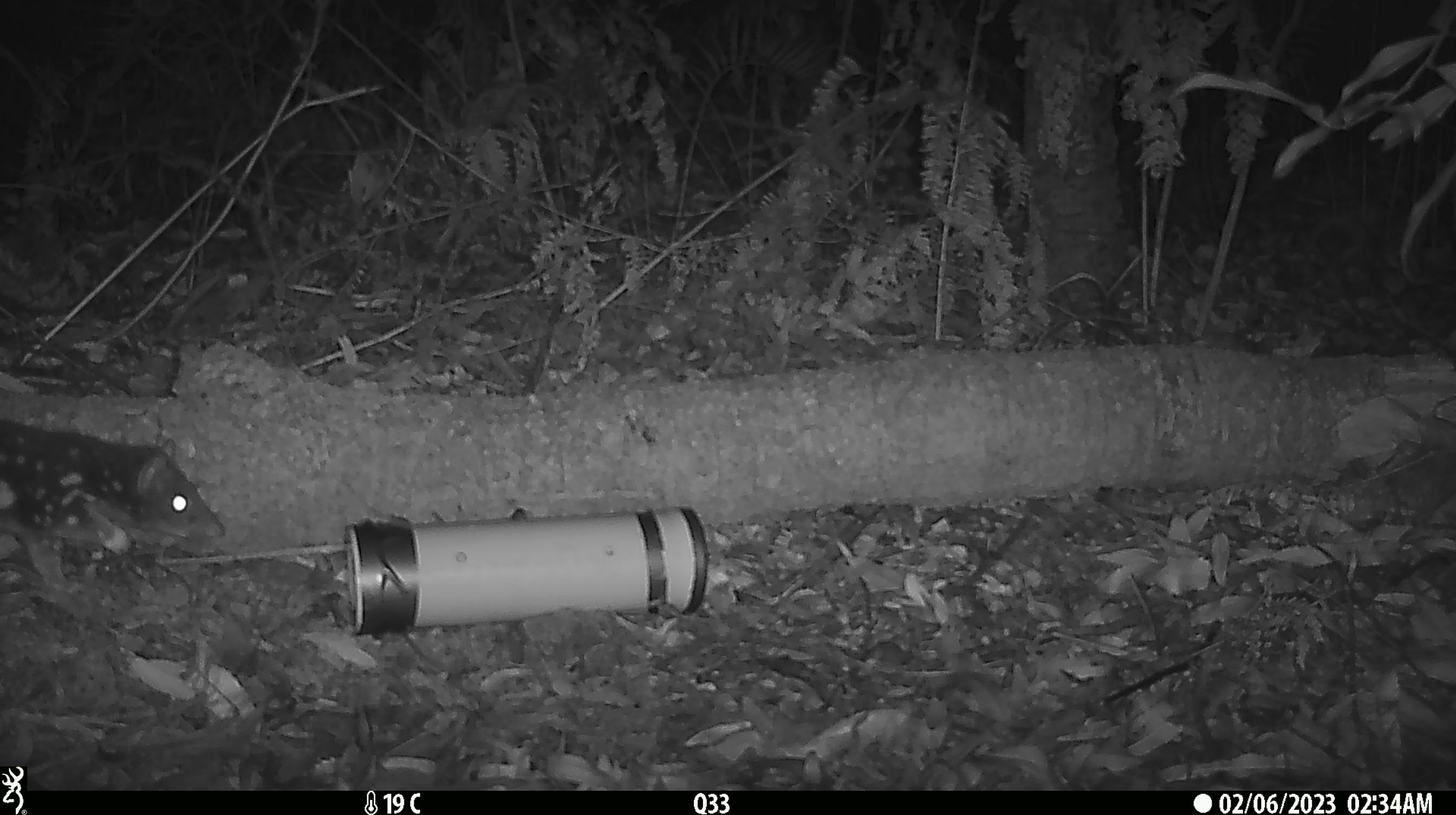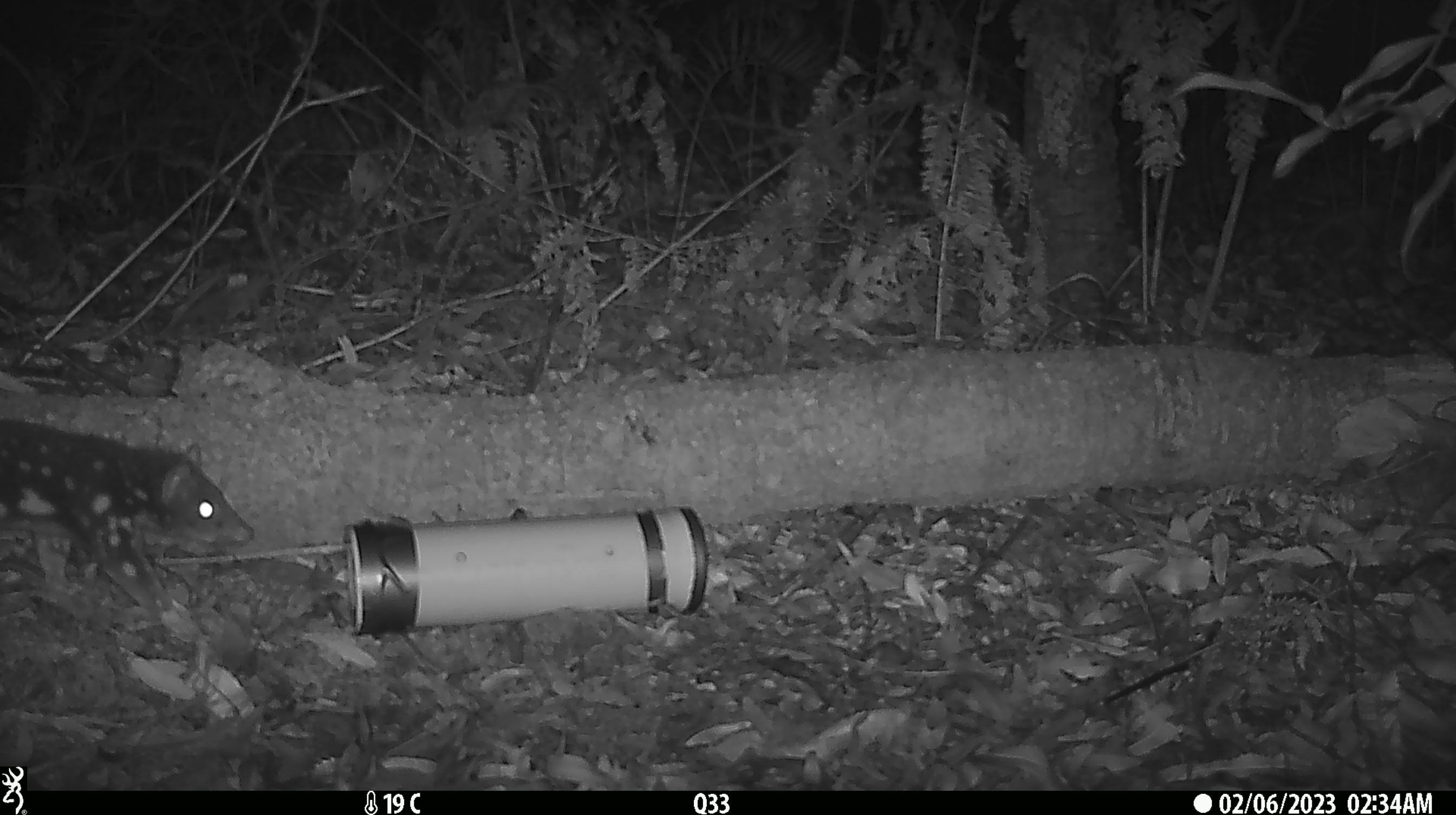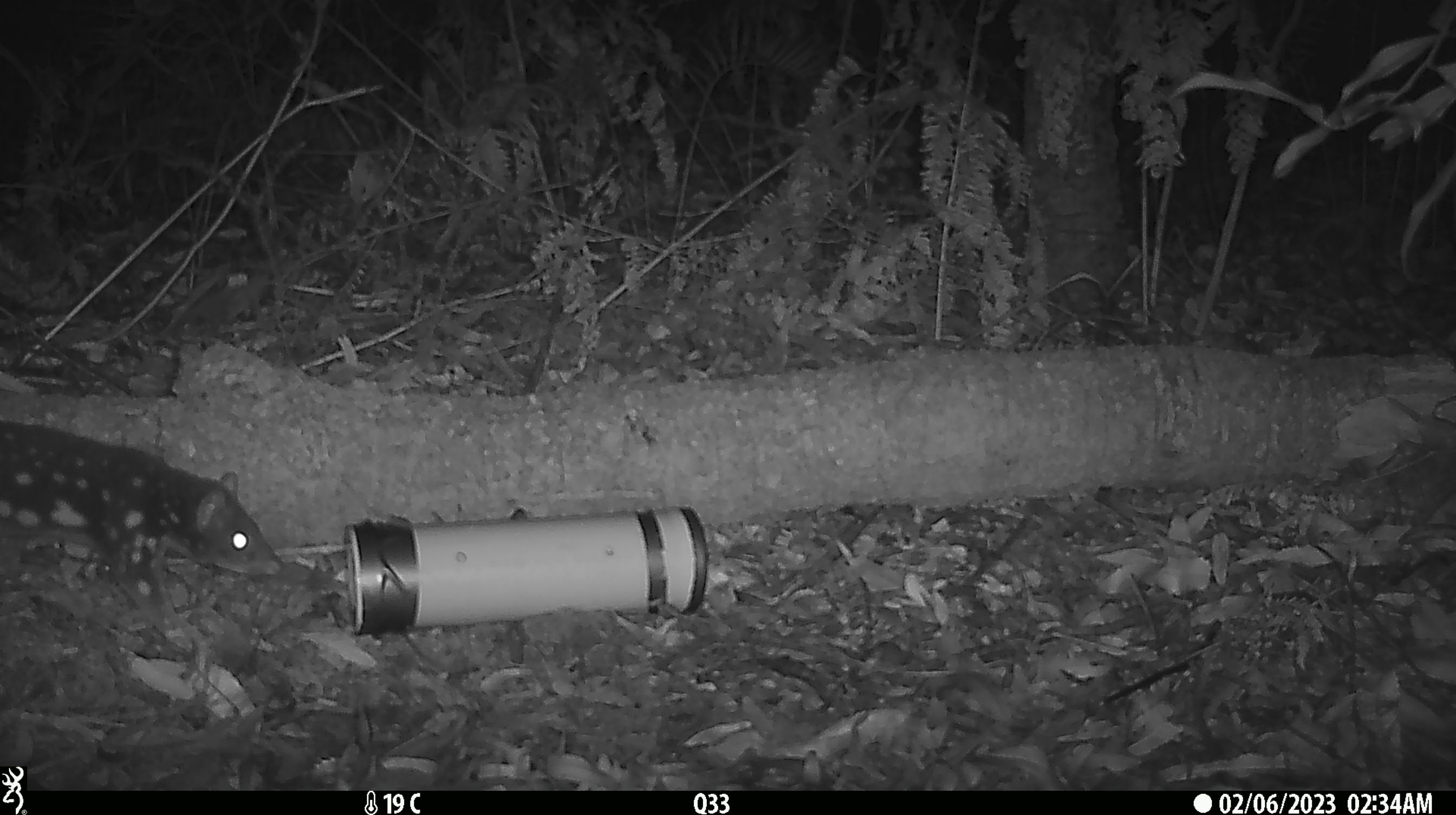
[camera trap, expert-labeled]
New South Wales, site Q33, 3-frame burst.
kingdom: Animalia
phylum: Chordata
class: Mammalia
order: Dasyuromorphia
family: Dasyuridae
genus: Dasyurus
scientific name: Dasyurus maculatus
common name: spotted-tailed quoll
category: quoll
Quoll (spotted-tailed quoll) (Dasyurus maculatus).